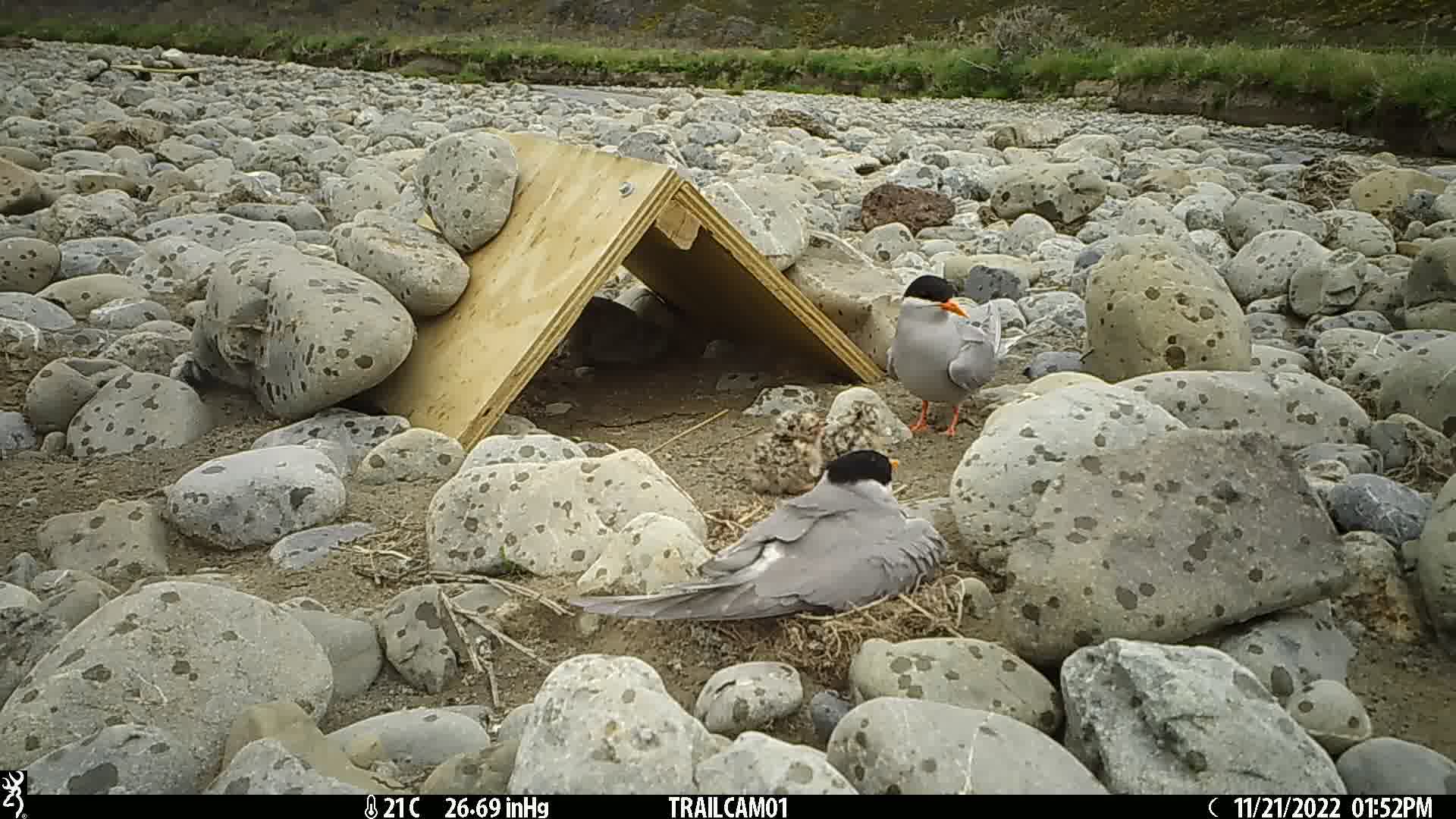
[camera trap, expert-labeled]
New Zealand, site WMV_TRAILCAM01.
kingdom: Animalia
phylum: Chordata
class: Aves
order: Charadriiformes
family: Laridae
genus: Chlidonias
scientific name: Chlidonias albostriatus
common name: black-fronted tern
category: black fronted tern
Black fronted tern (black-fronted tern) (Chlidonias albostriatus).